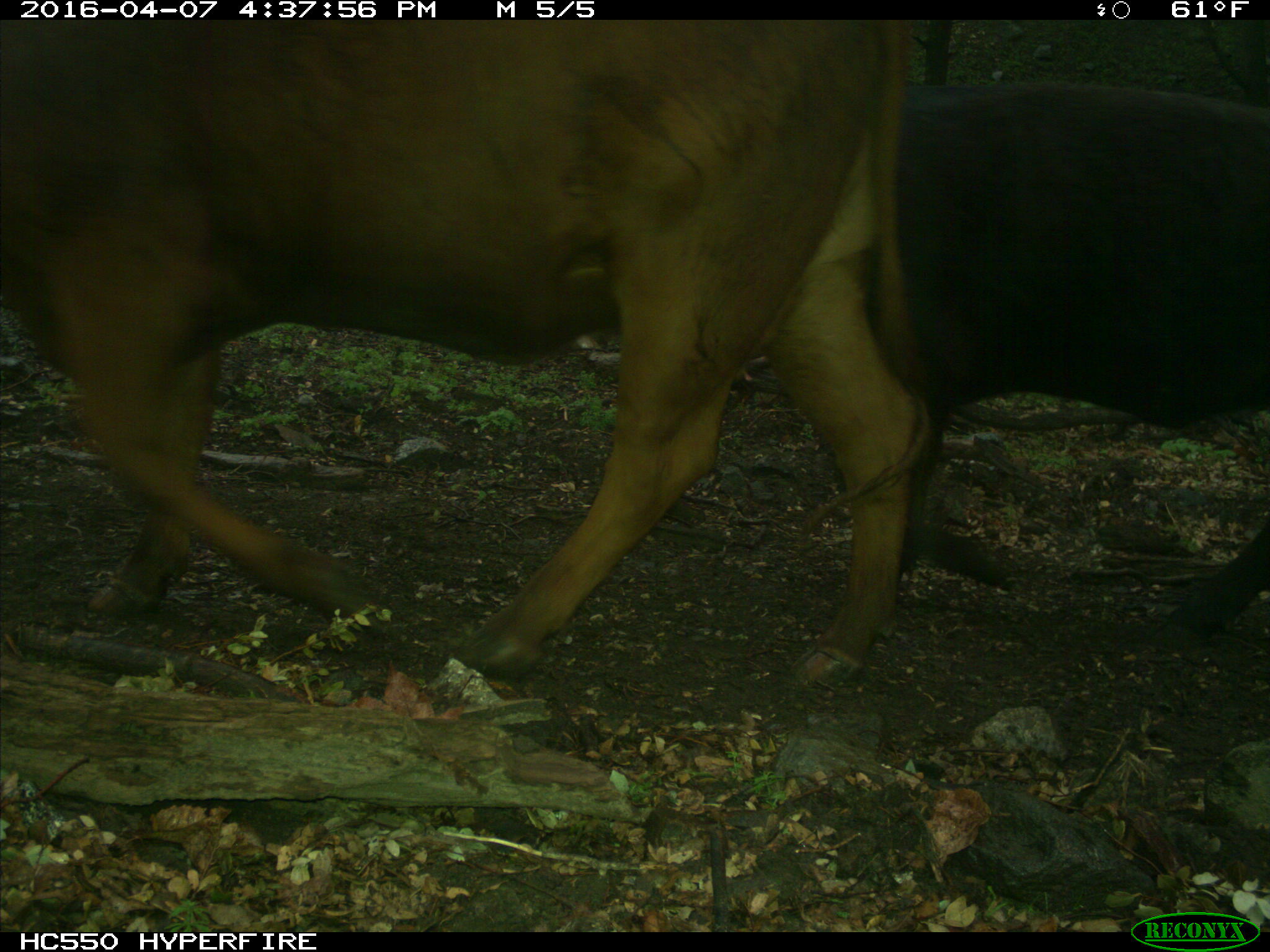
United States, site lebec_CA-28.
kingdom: Animalia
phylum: Chordata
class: Mammalia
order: Artiodactyla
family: Bovidae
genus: Bos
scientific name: Bos taurus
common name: domestic cow